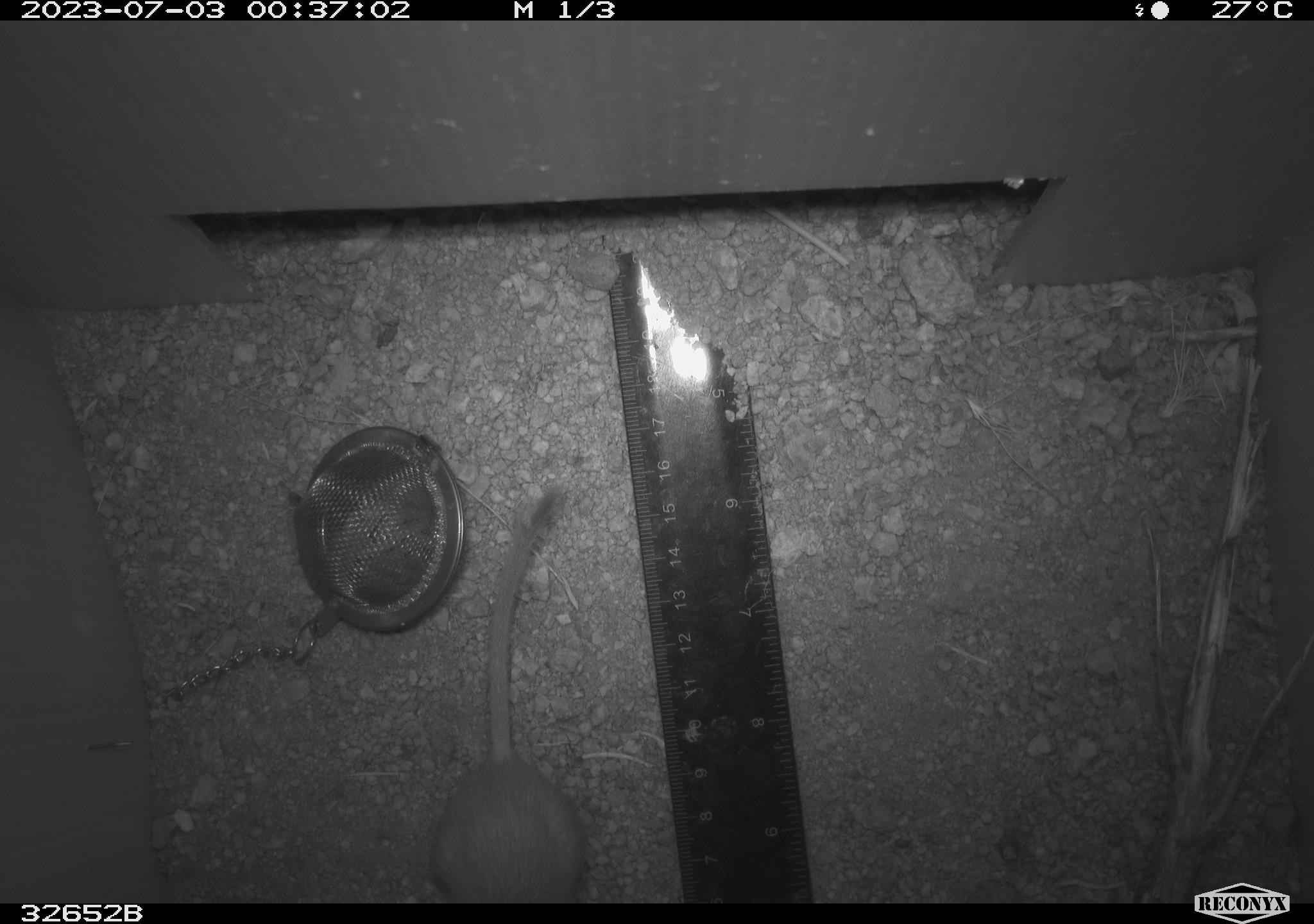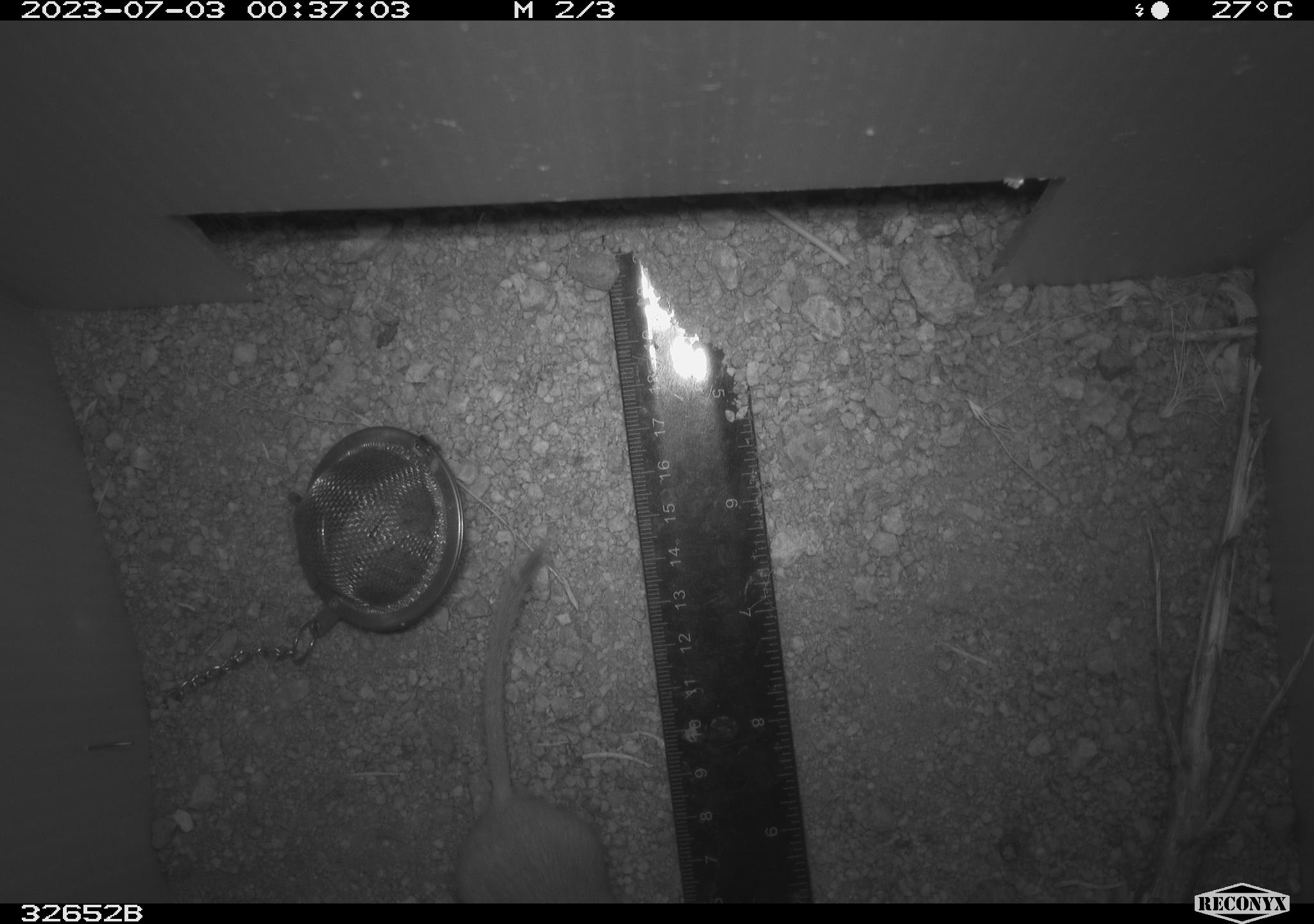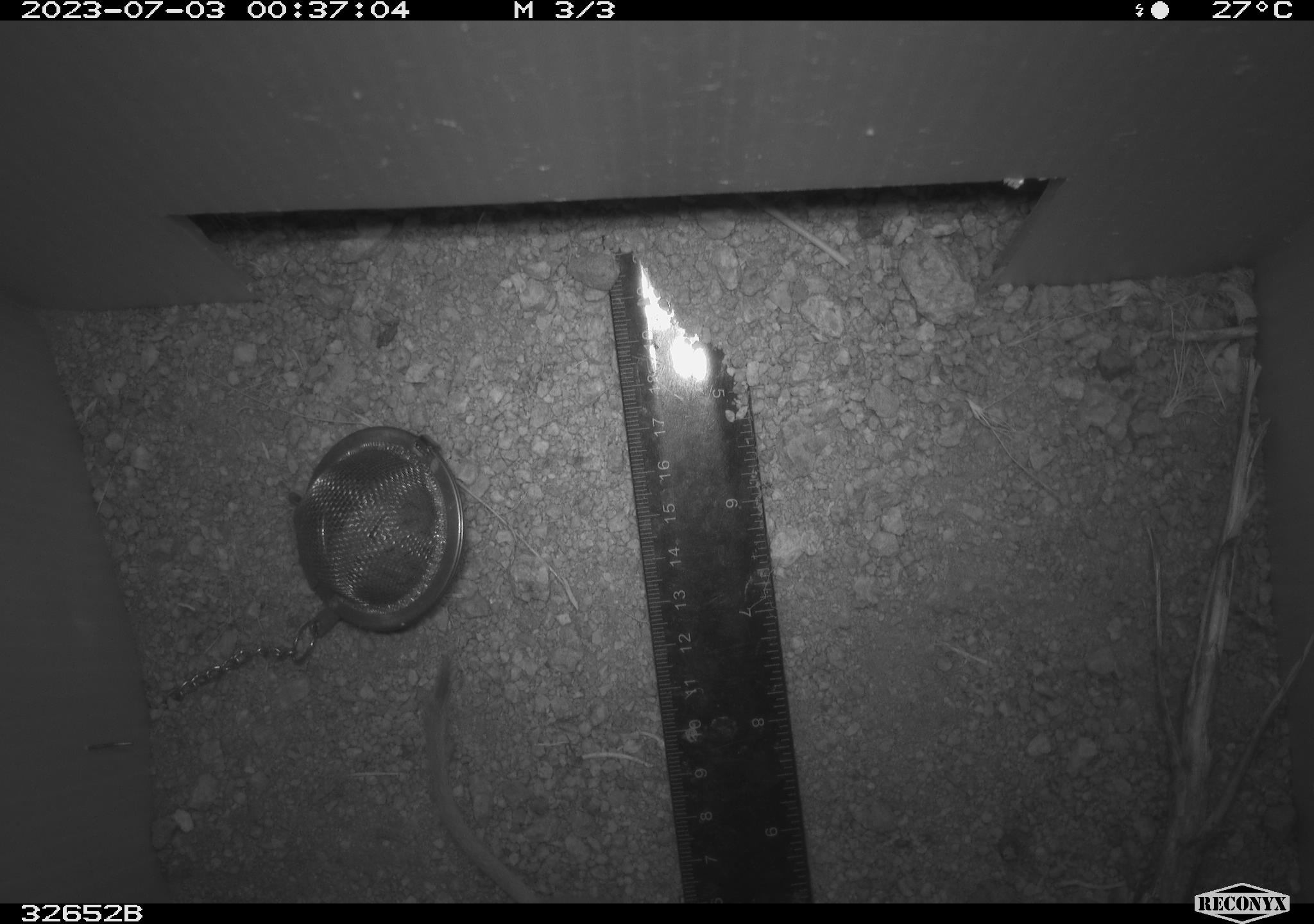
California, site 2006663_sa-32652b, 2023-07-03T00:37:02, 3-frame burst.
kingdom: Animalia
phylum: Chordata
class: Mammalia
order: Rodentia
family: Heteromyidae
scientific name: Heteromyidae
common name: kangaroo rats and pocket mice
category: heteromyidae family